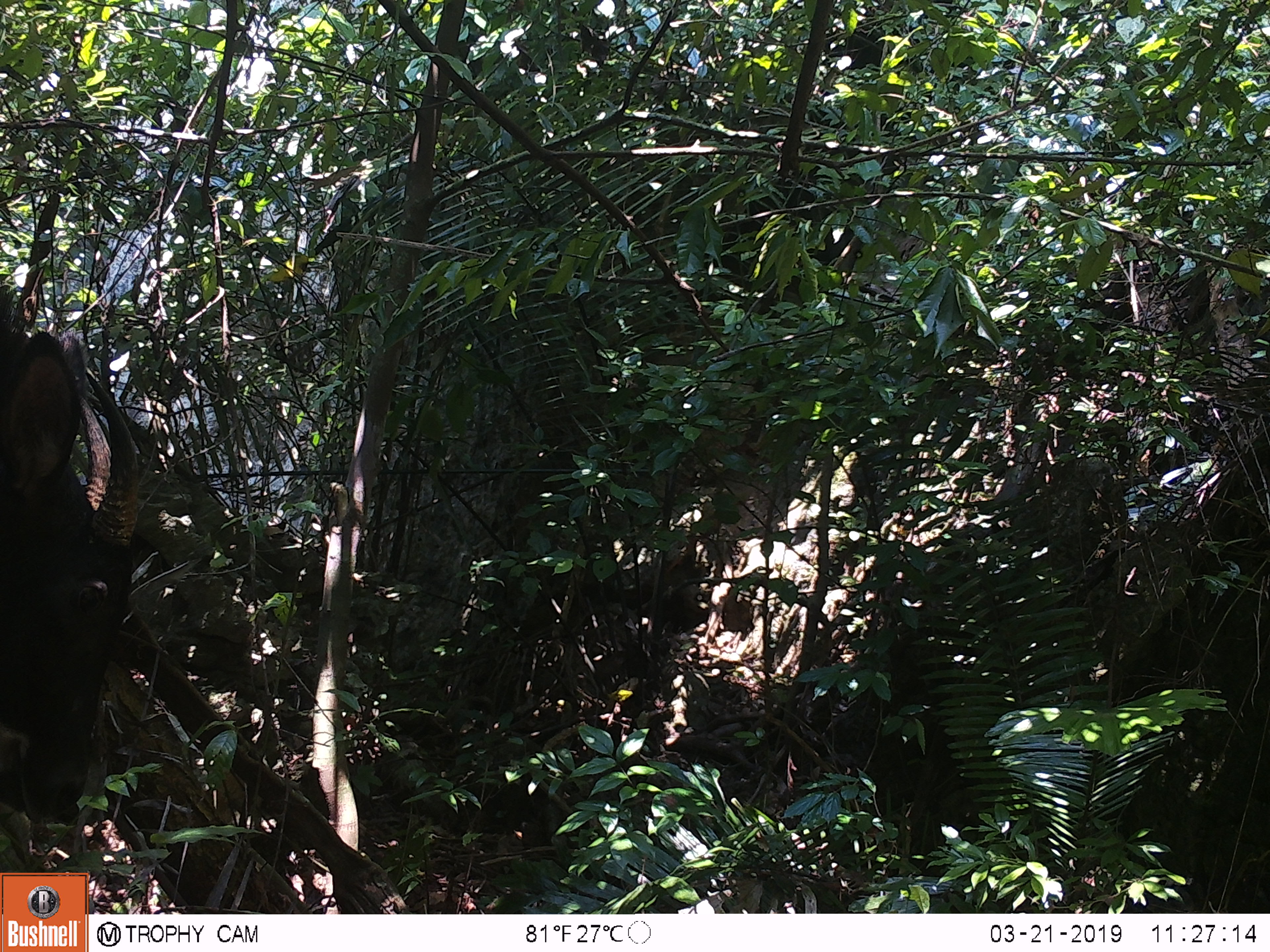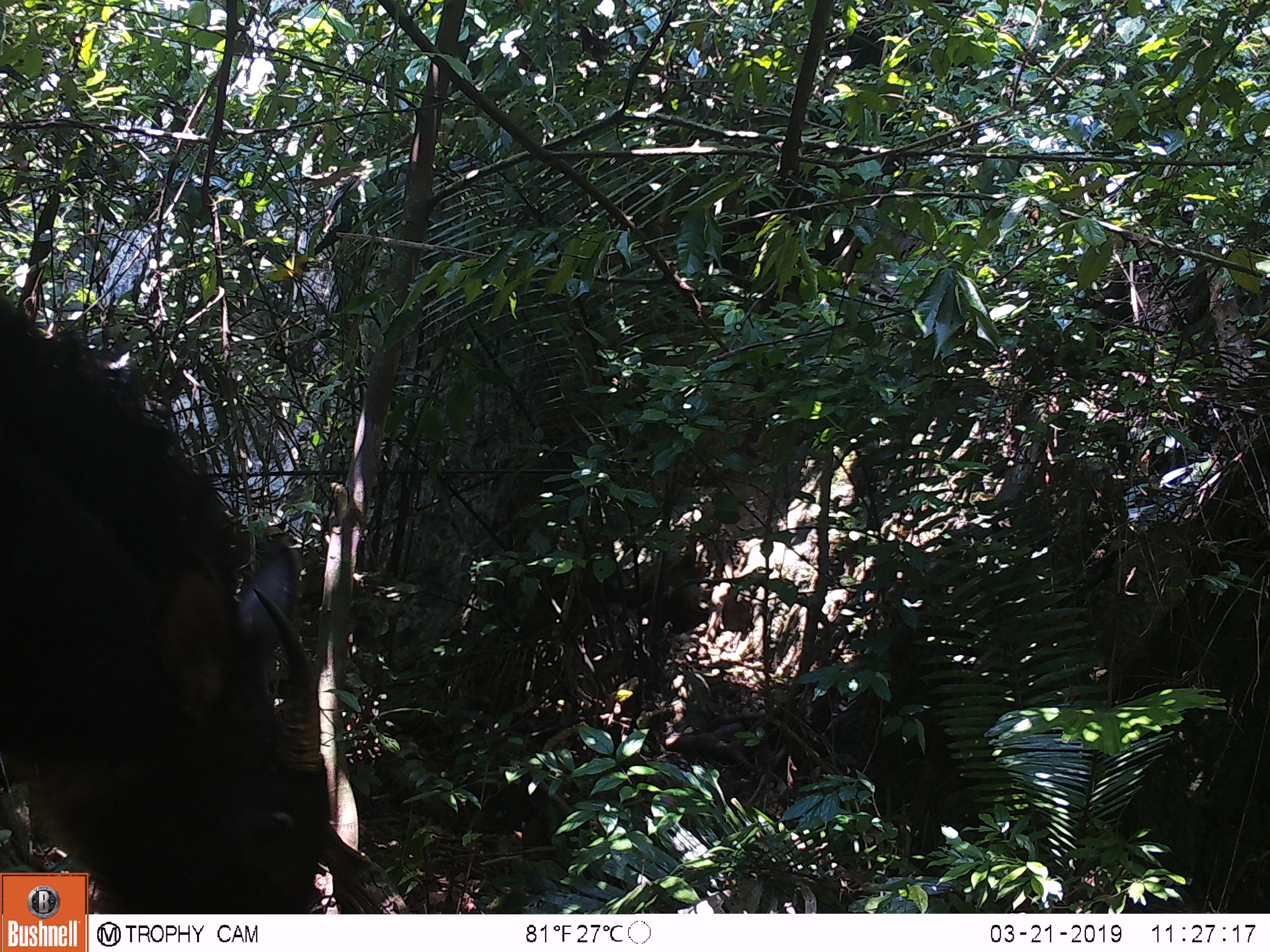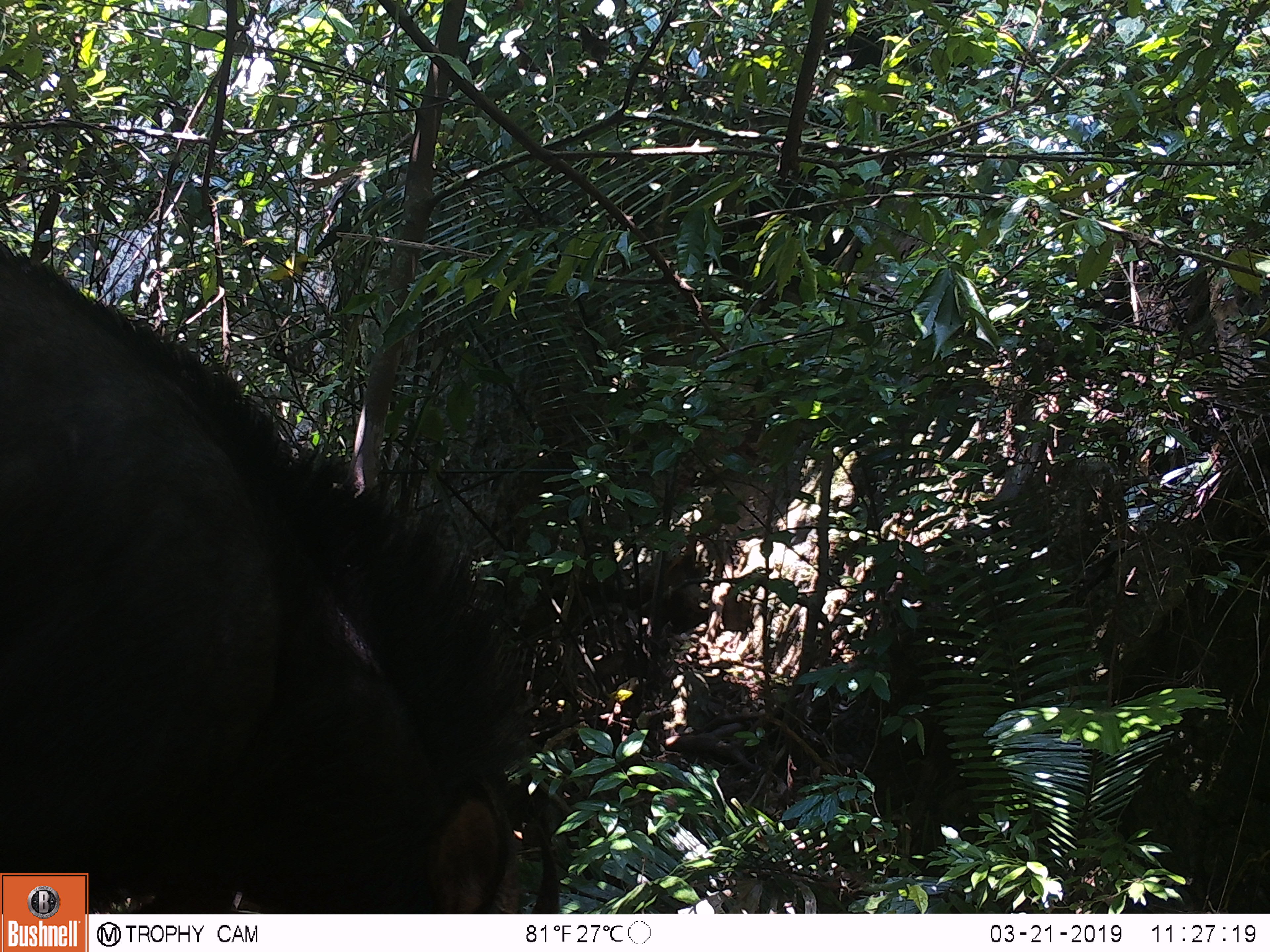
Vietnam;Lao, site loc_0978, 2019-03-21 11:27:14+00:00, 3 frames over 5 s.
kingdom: Animalia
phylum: Chordata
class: Mammalia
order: Artiodactyla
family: Bovidae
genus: Capricornis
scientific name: Capricornis sumatraensis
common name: chinese serow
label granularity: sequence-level